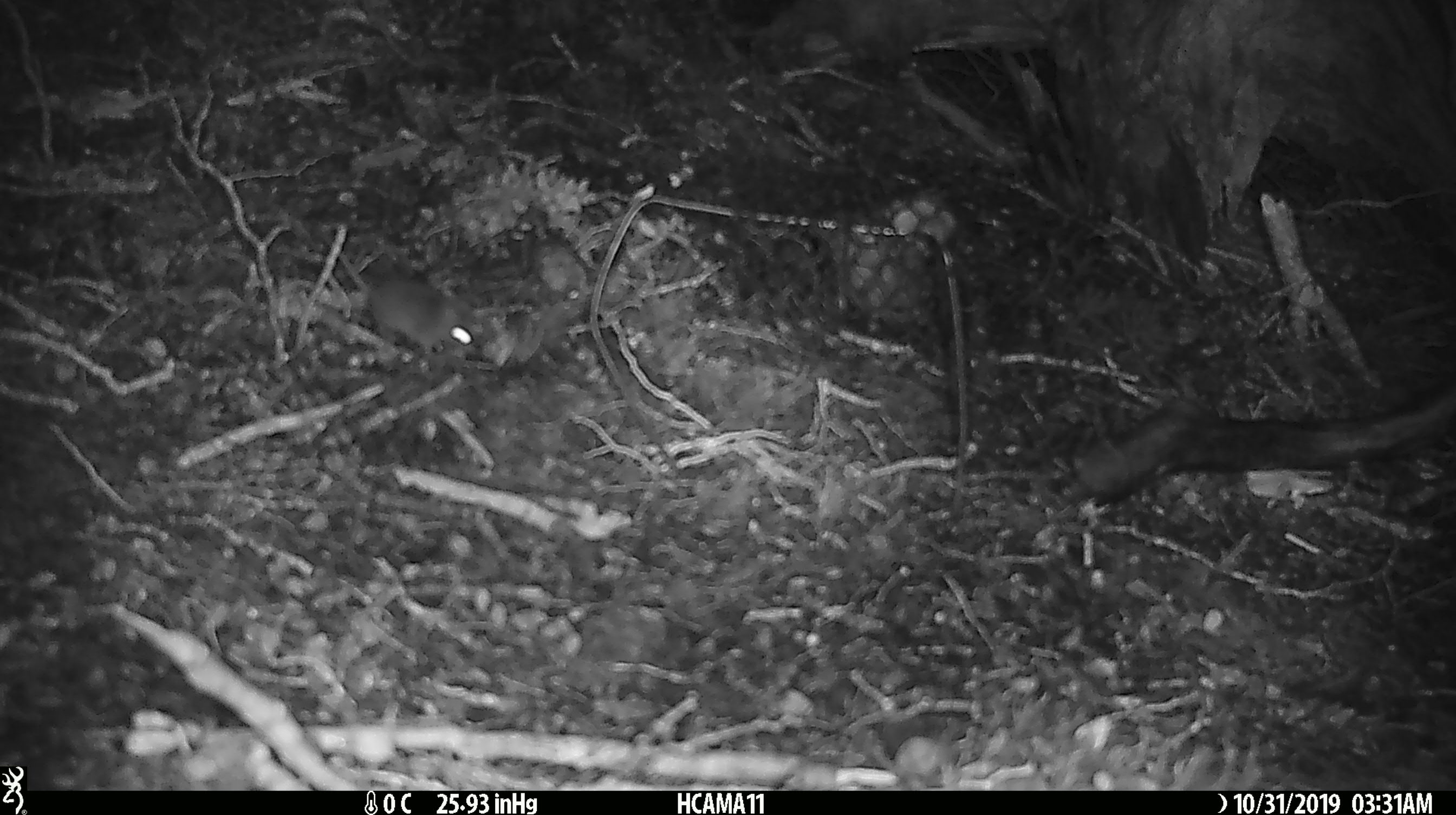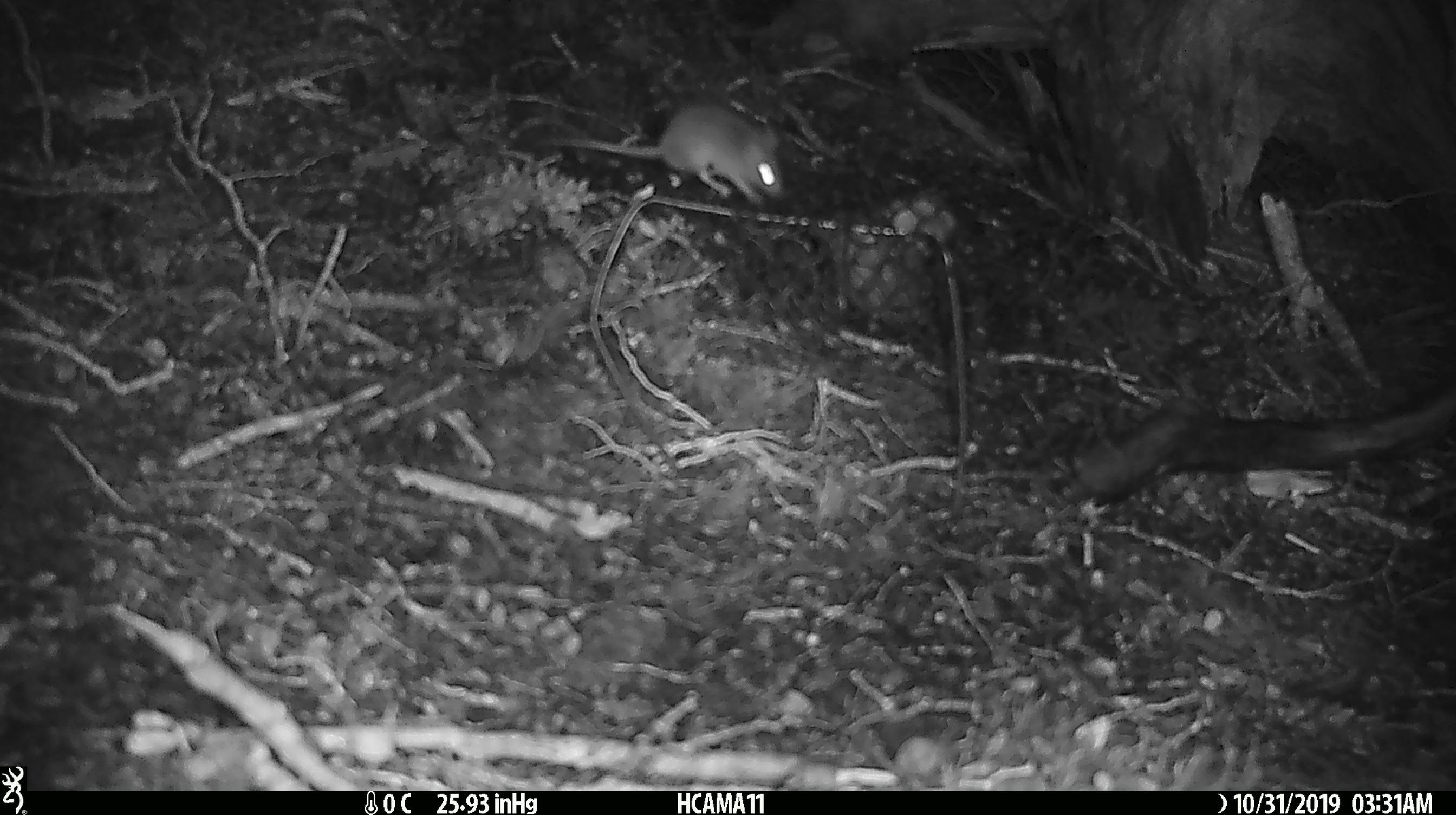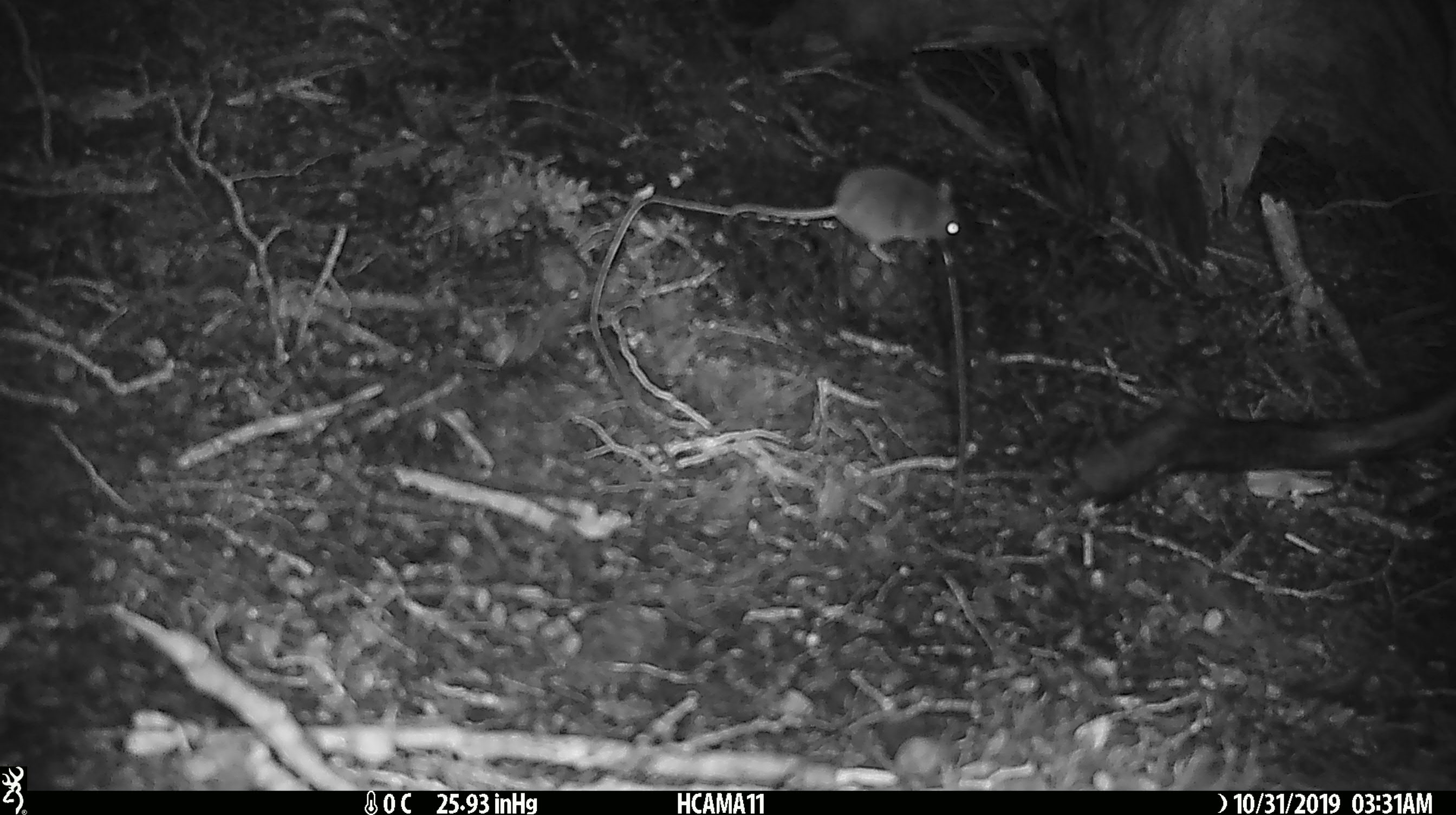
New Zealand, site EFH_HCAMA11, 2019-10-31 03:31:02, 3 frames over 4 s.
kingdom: Animalia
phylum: Chordata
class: Mammalia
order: Rodentia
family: Muridae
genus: Mus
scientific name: Mus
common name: mouse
Mouse (Mus).